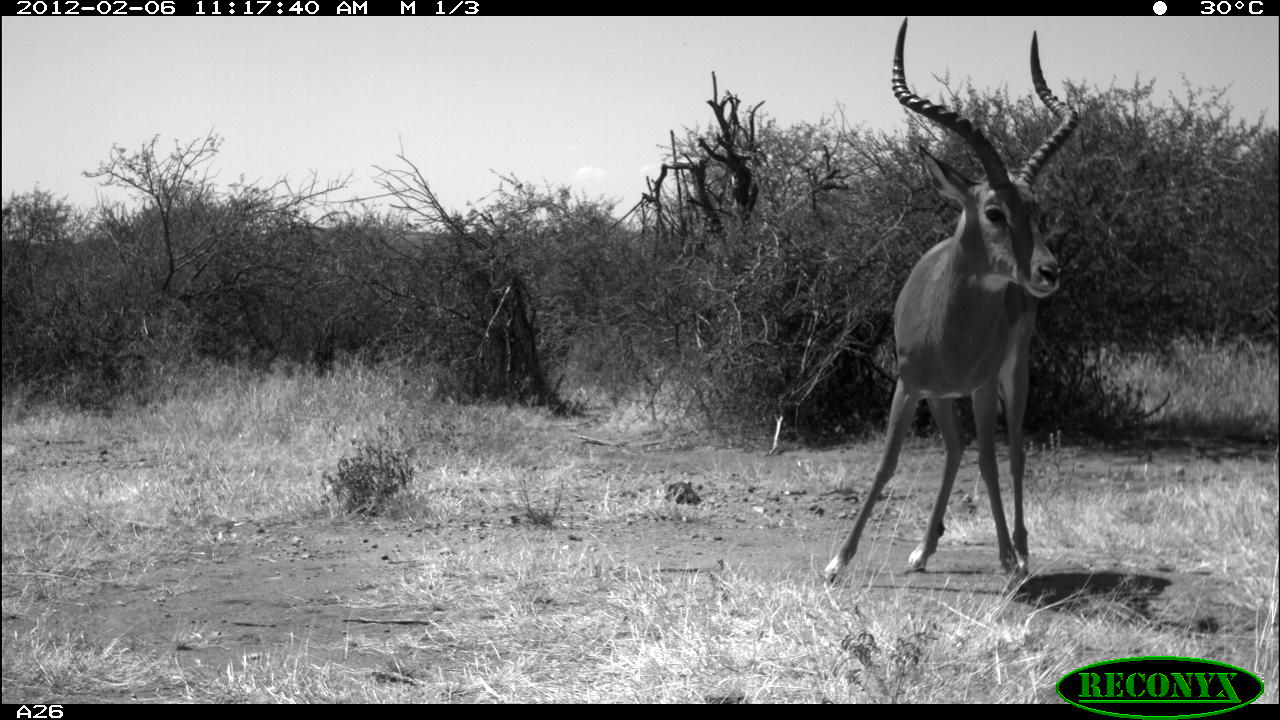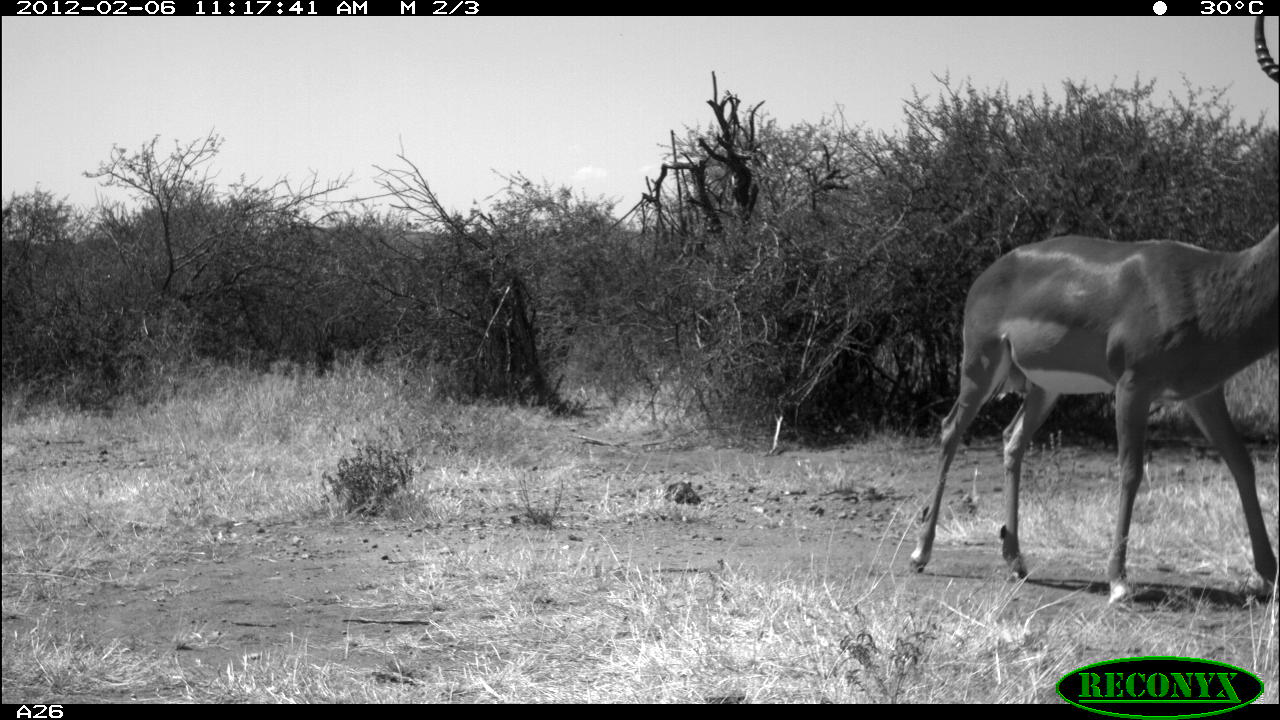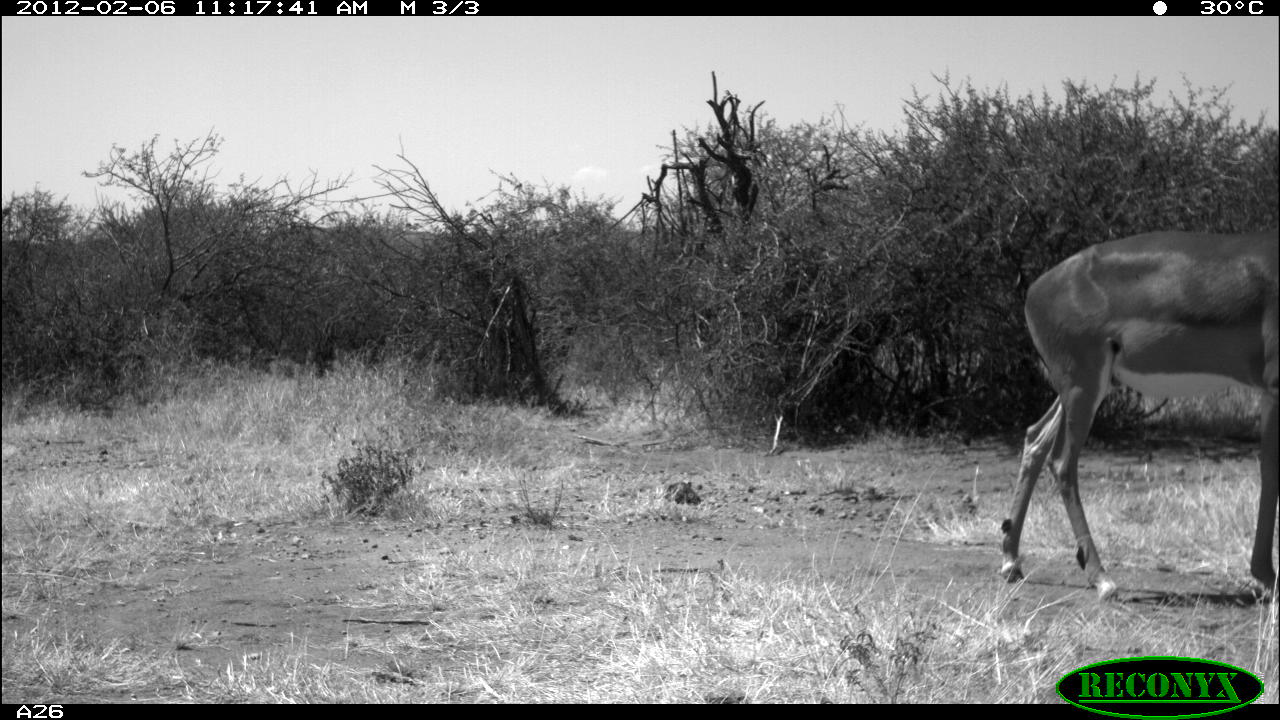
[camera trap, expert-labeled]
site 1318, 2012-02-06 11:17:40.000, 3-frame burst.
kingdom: Animalia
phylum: Chordata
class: Mammalia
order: Artiodactyla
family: Bovidae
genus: Aepyceros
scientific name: Aepyceros melampus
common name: impala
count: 1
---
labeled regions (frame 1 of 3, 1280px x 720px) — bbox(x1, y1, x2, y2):
aepyceros melampus: bbox(820, 15, 1080, 584)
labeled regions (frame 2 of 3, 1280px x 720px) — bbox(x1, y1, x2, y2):
aepyceros melampus: bbox(906, 15, 1280, 607)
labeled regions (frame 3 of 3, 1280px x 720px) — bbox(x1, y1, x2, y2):
aepyceros melampus: bbox(999, 231, 1280, 602)